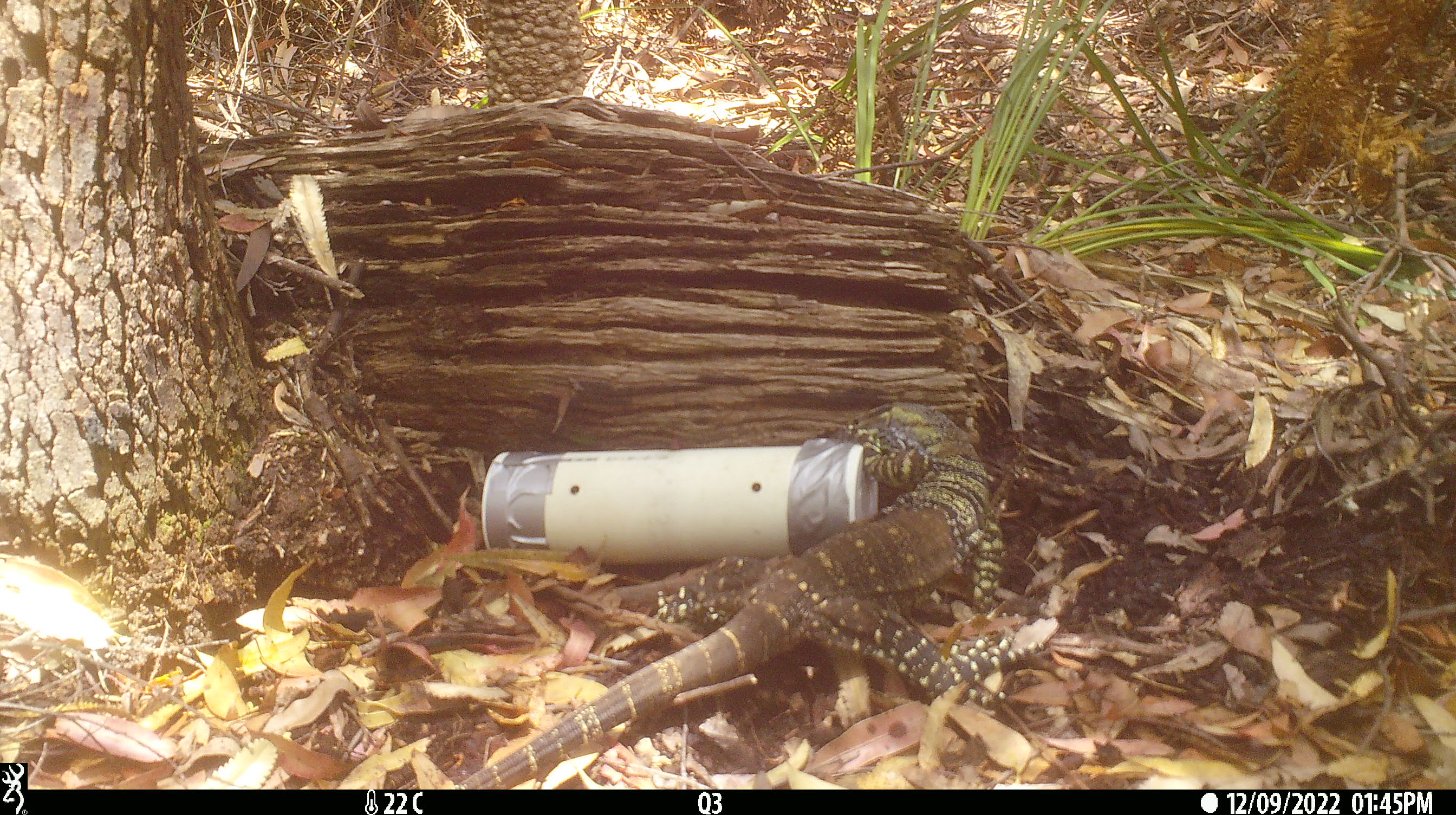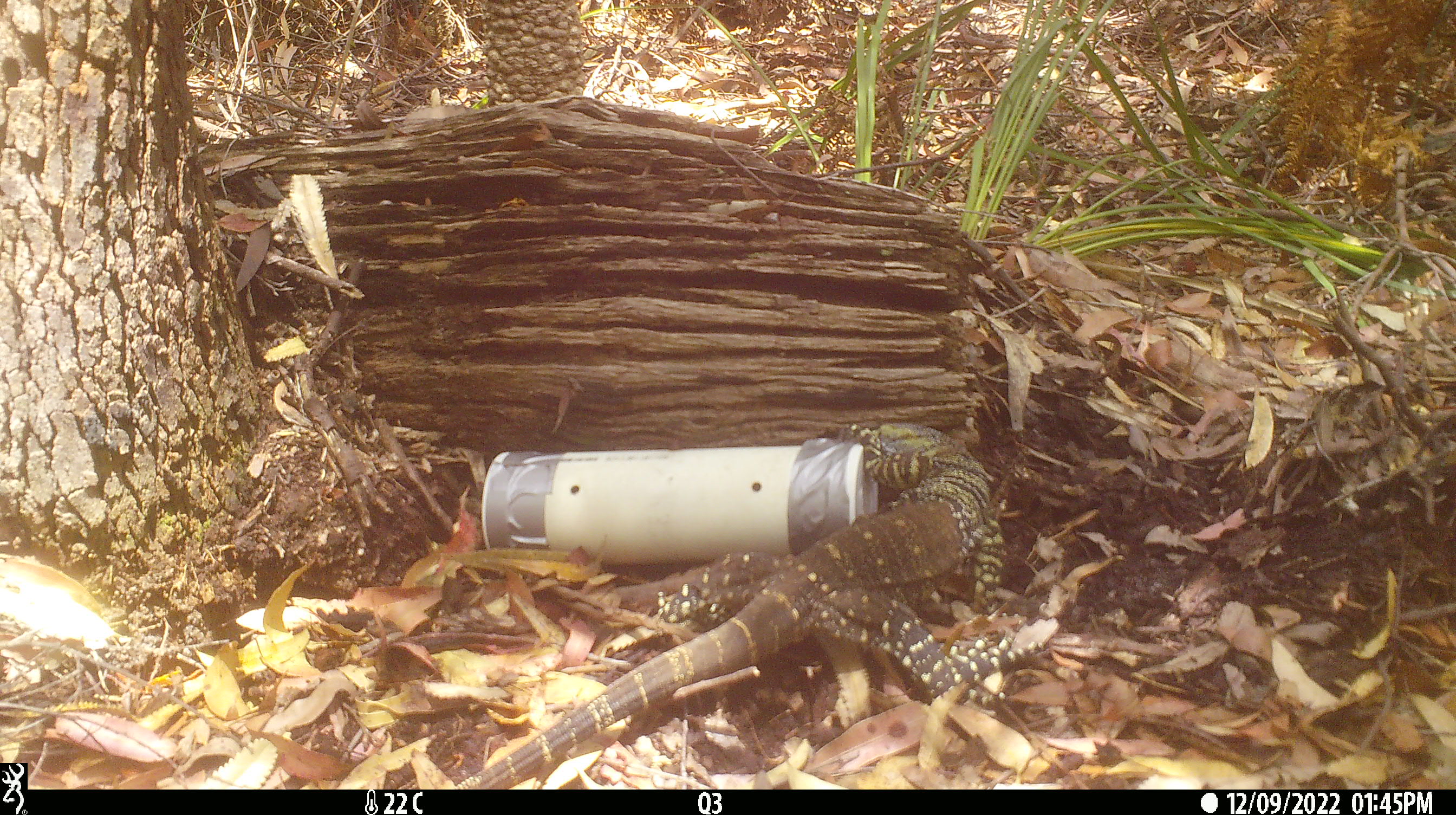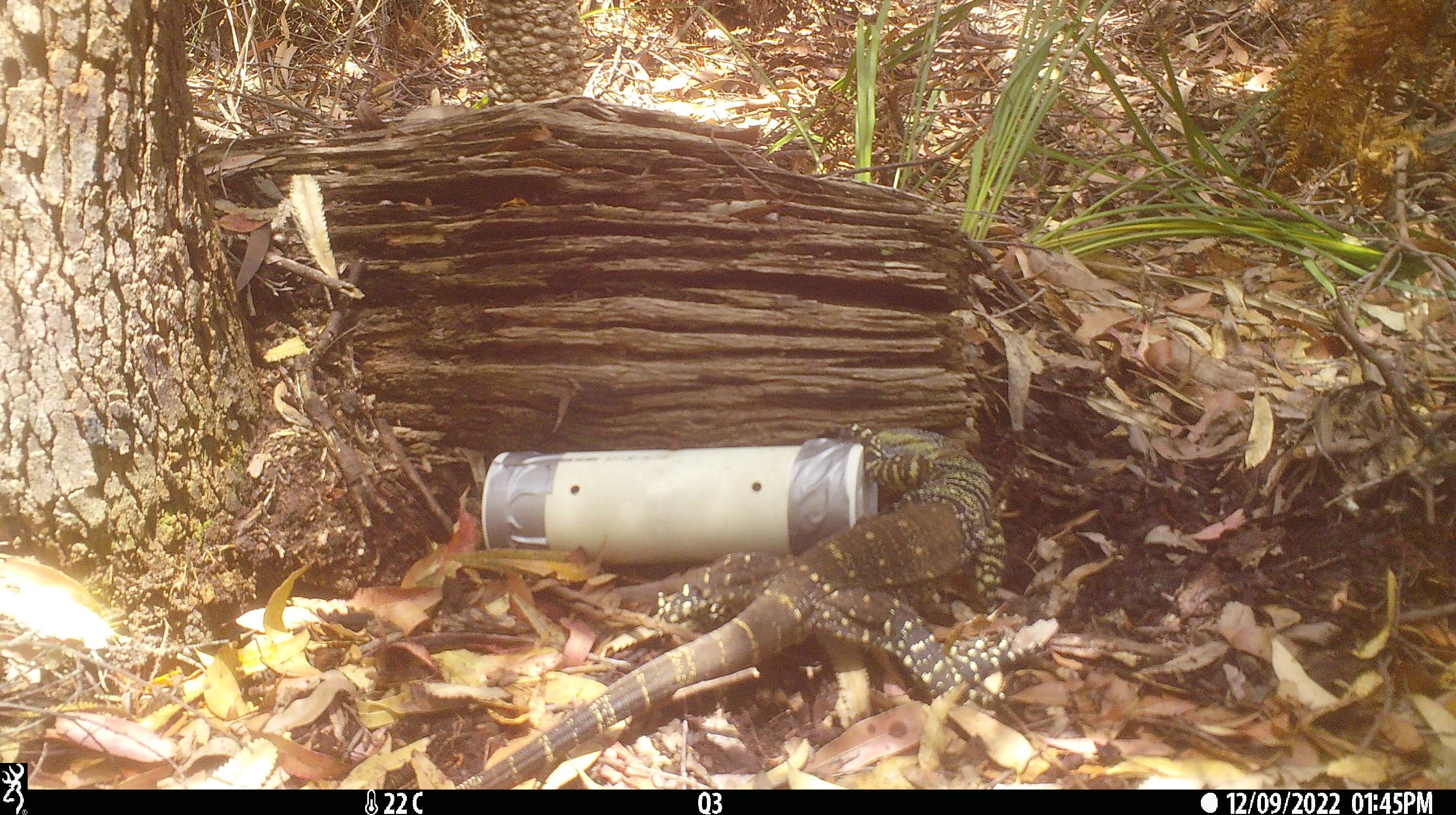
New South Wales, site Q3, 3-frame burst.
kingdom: Animalia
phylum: Chordata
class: Reptilia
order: Squamata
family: Varanidae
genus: Varanus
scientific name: Varanus varius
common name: lace monitor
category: goanna